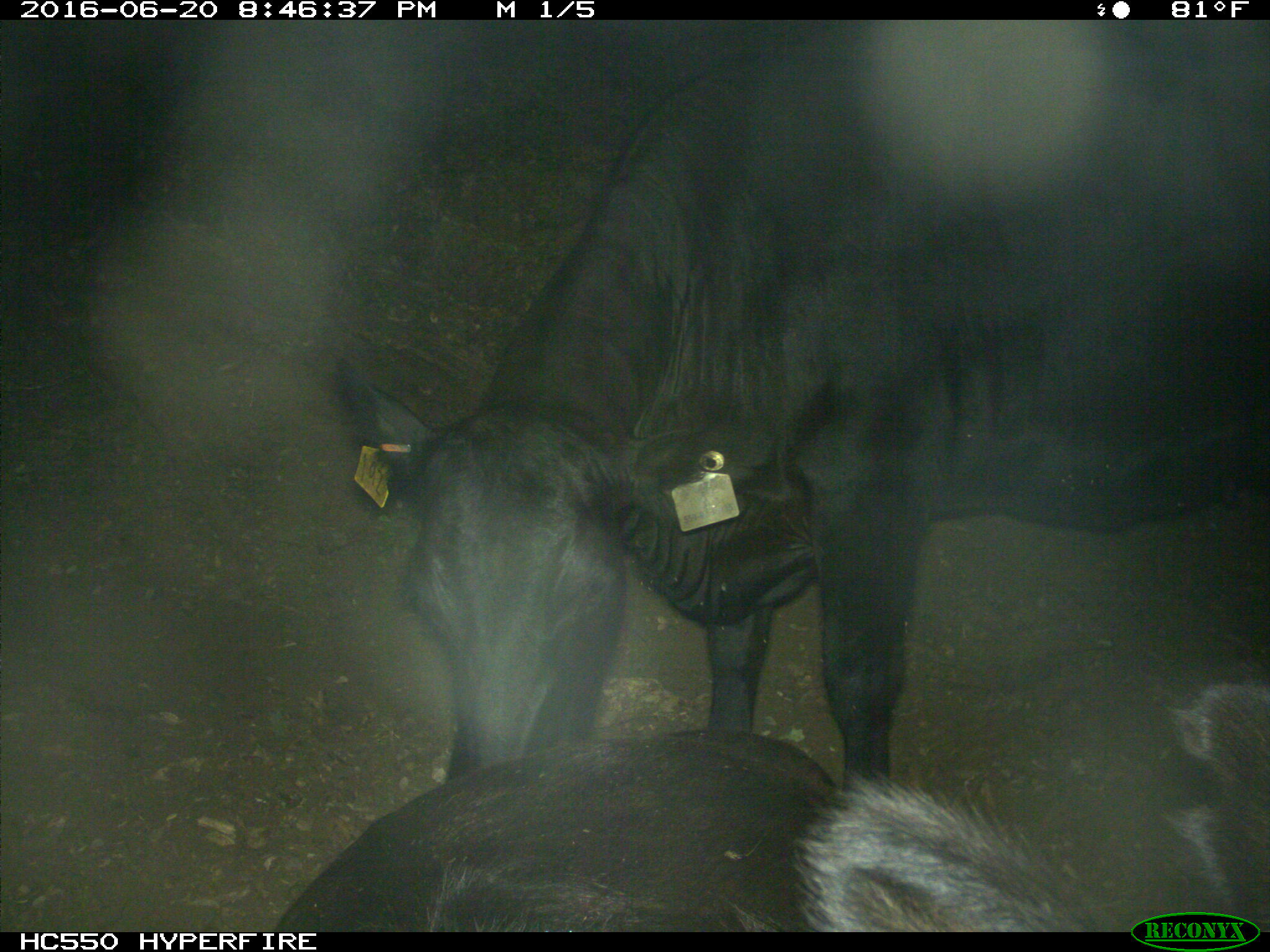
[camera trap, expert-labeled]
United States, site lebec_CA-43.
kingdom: Animalia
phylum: Chordata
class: Mammalia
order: Artiodactyla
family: Bovidae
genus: Bos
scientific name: Bos taurus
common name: domestic cow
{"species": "Bos taurus (domestic cow)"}